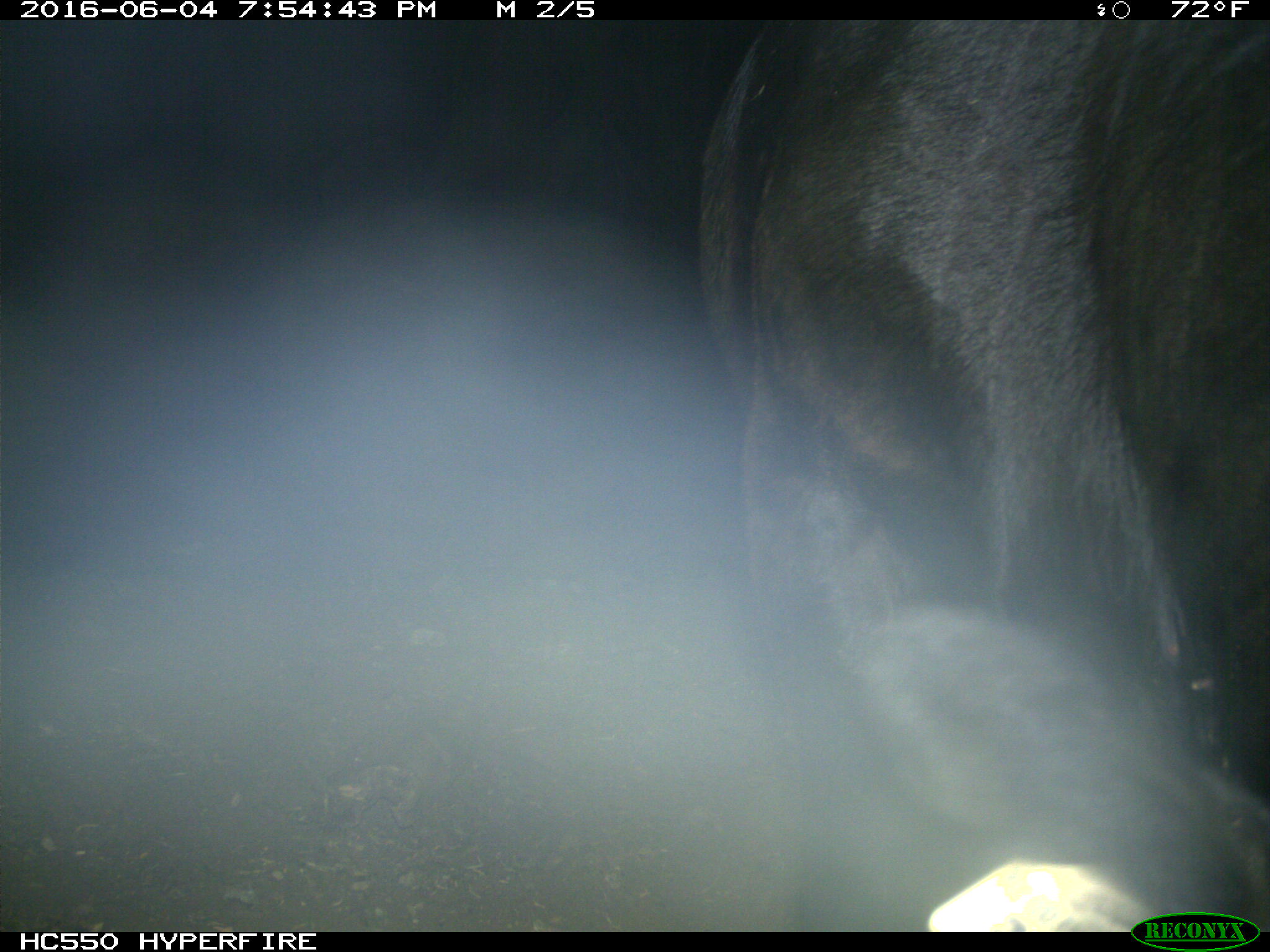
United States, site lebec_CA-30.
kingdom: Animalia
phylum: Chordata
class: Mammalia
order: Artiodactyla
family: Bovidae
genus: Bos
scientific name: Bos taurus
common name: domestic cow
Bos taurus (domestic cow).